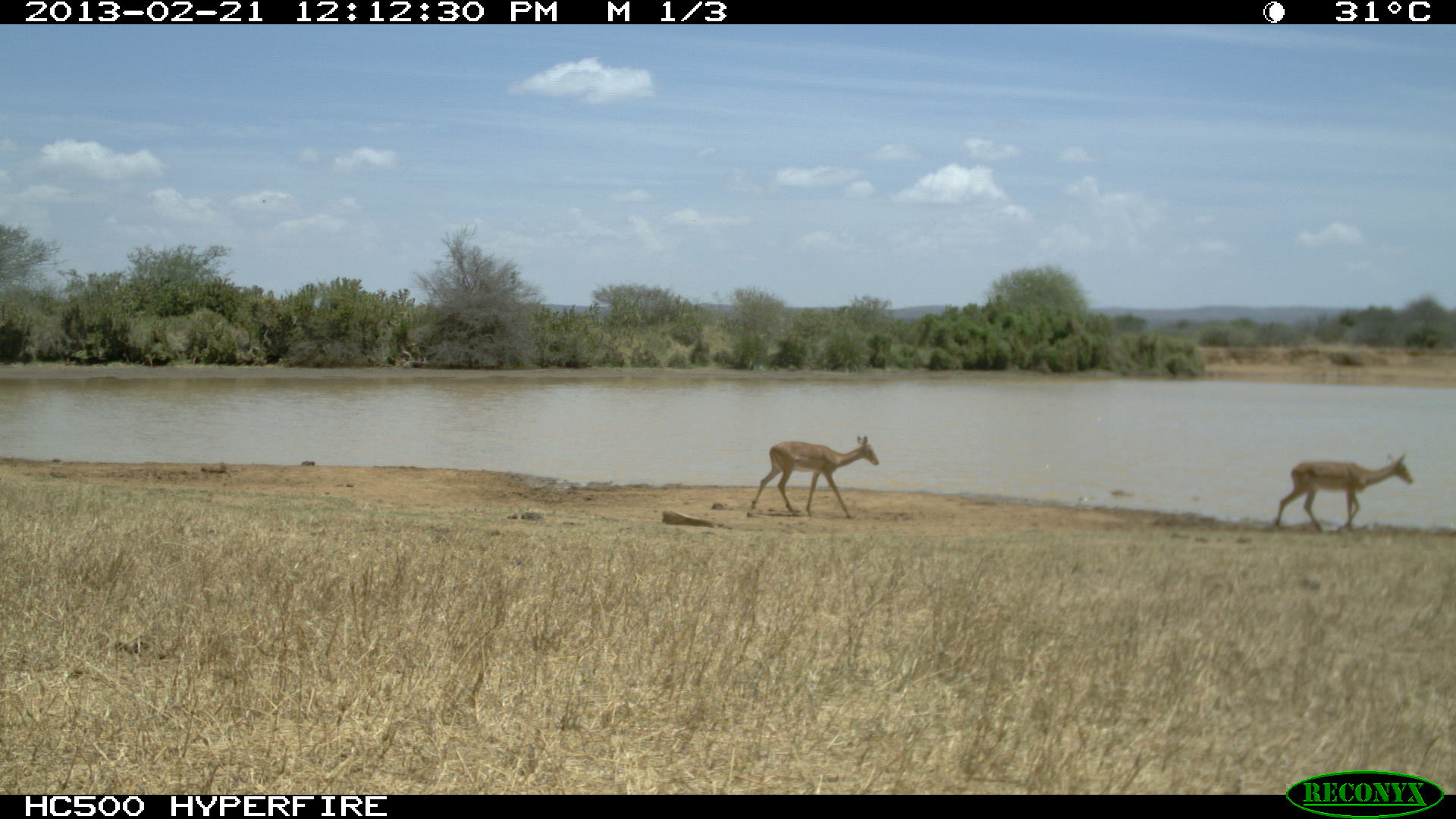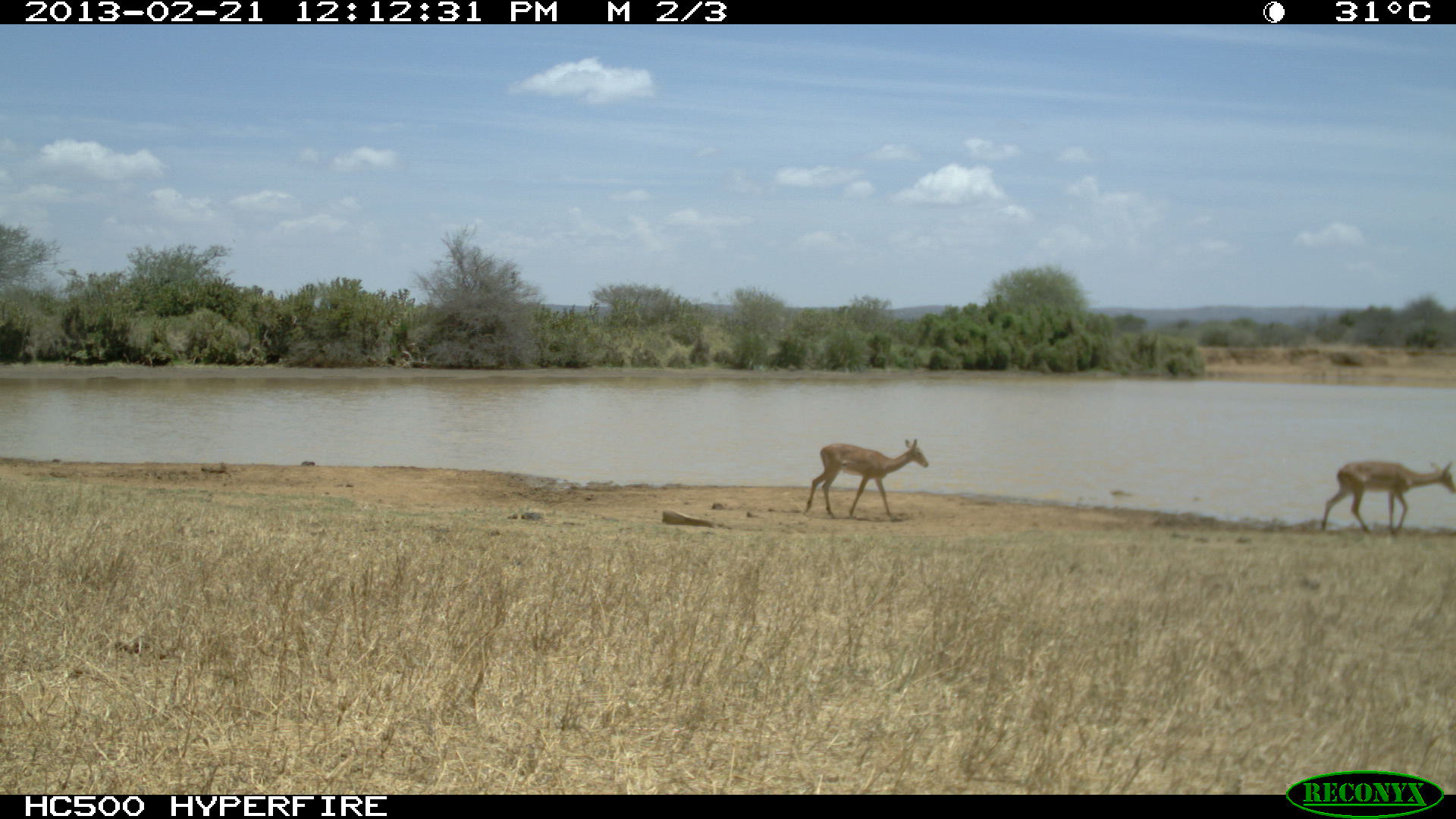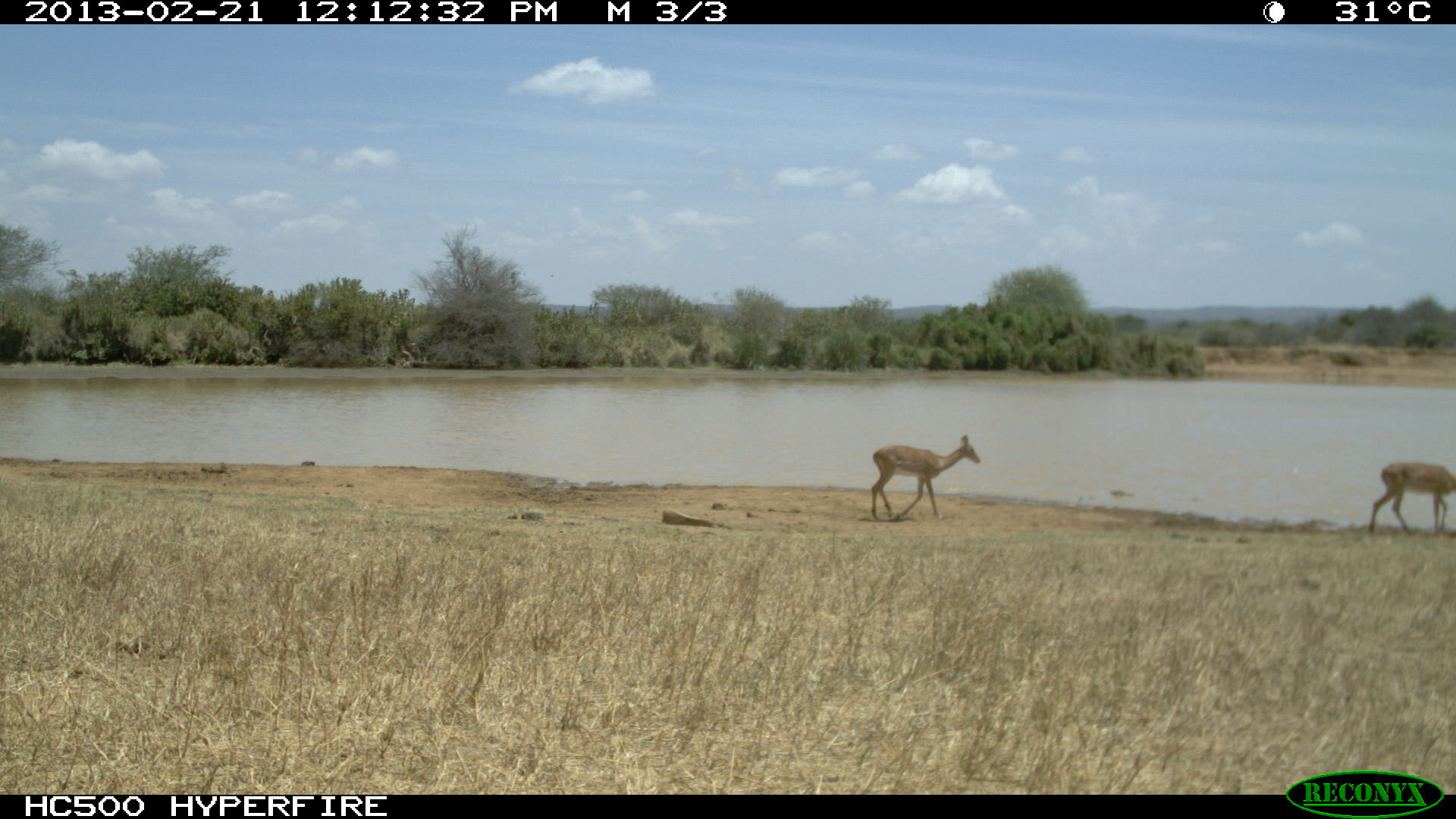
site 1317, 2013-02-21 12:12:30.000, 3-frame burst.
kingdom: Animalia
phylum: Chordata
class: Mammalia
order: Artiodactyla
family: Bovidae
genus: Aepyceros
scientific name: Aepyceros melampus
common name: impala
Aepyceros melampus (impala), count 2.